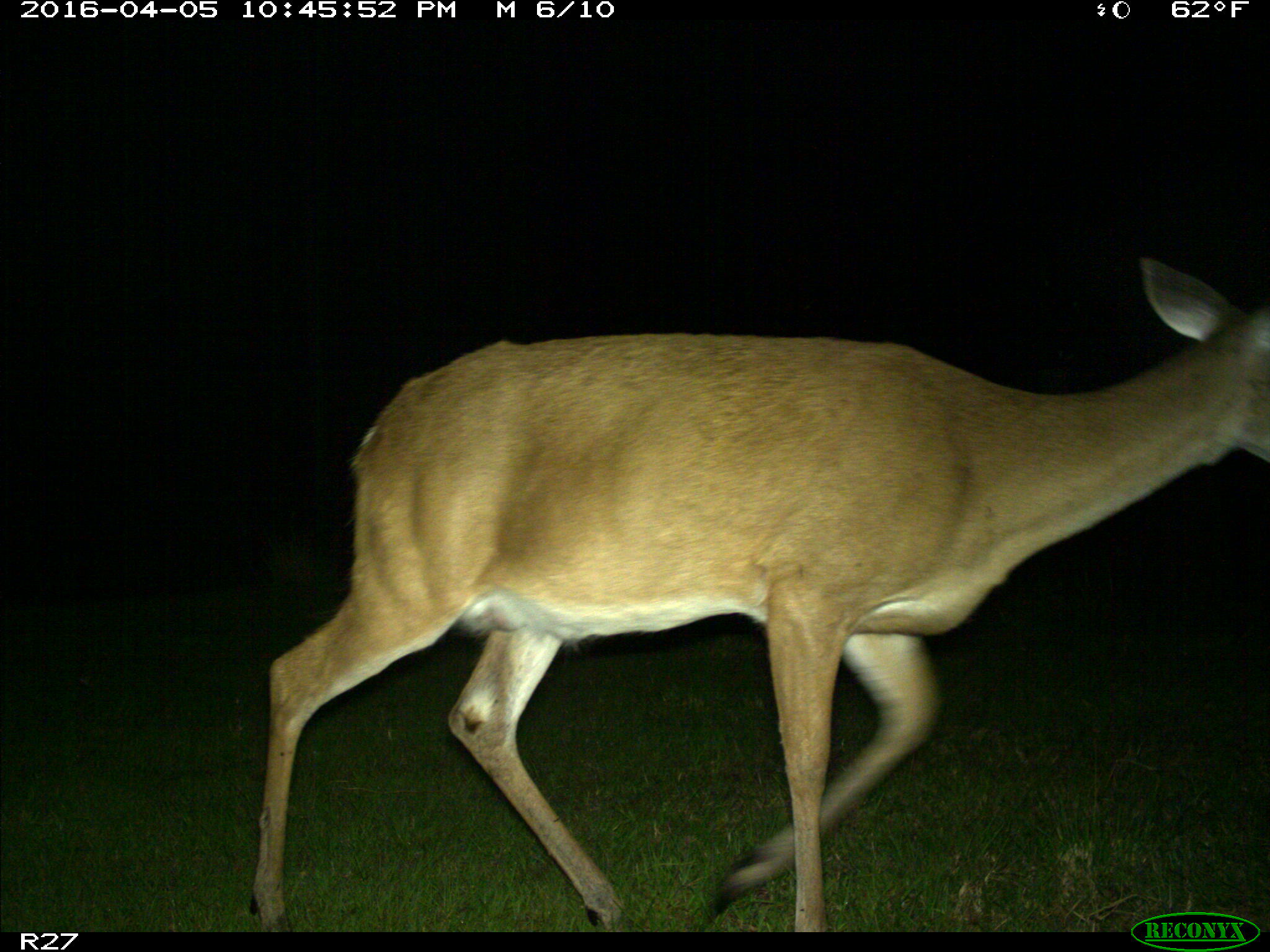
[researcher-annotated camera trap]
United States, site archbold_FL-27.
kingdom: Animalia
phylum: Chordata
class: Mammalia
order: Artiodactyla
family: Cervidae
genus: Odocoileus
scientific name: Odocoileus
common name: deer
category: unidentified deer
Unidentified deer (deer) (Odocoileus).